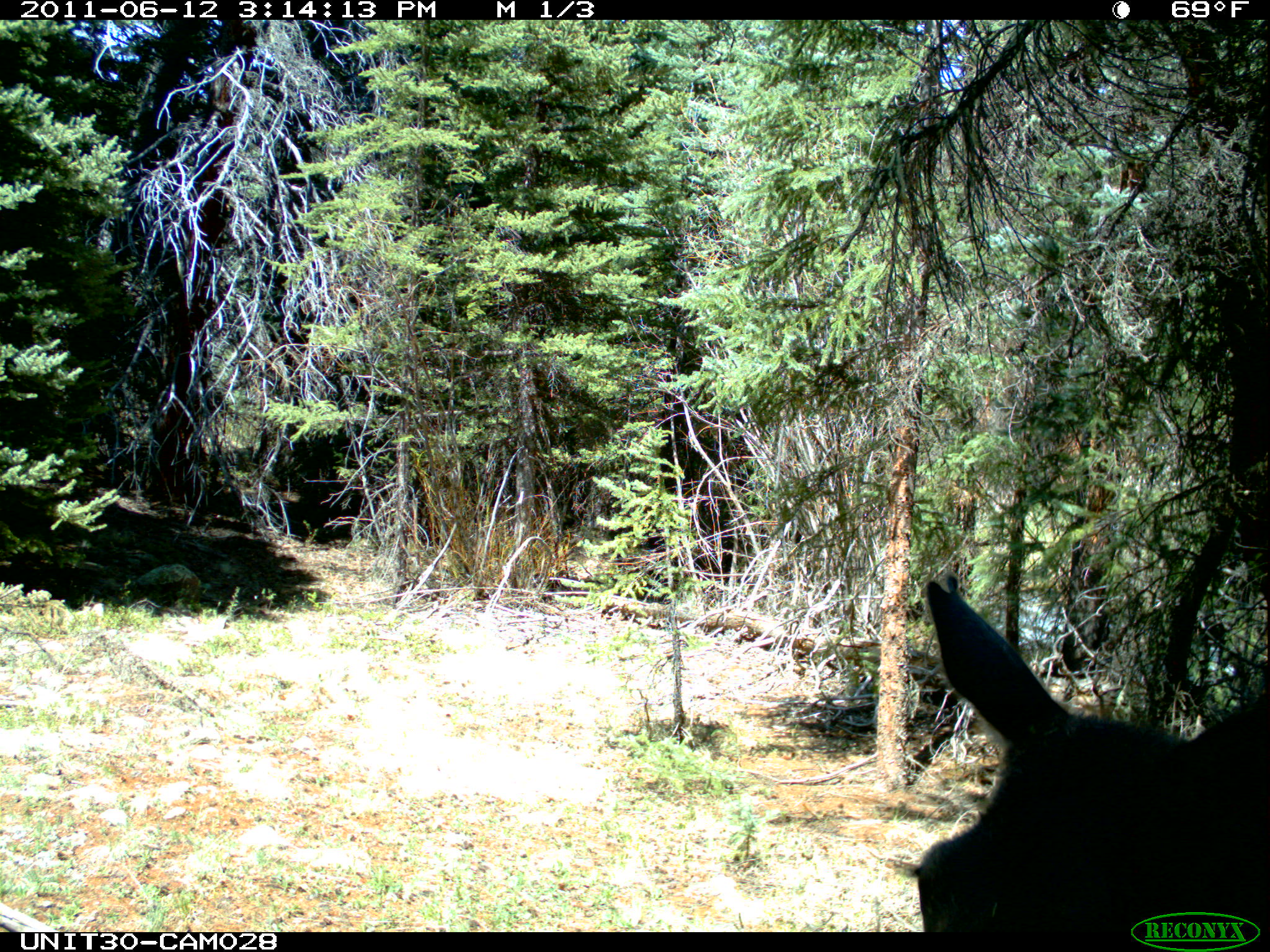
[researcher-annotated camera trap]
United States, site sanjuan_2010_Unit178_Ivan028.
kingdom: Animalia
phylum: Chordata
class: Mammalia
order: Artiodactyla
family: Cervidae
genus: Alces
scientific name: Alces alces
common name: moose